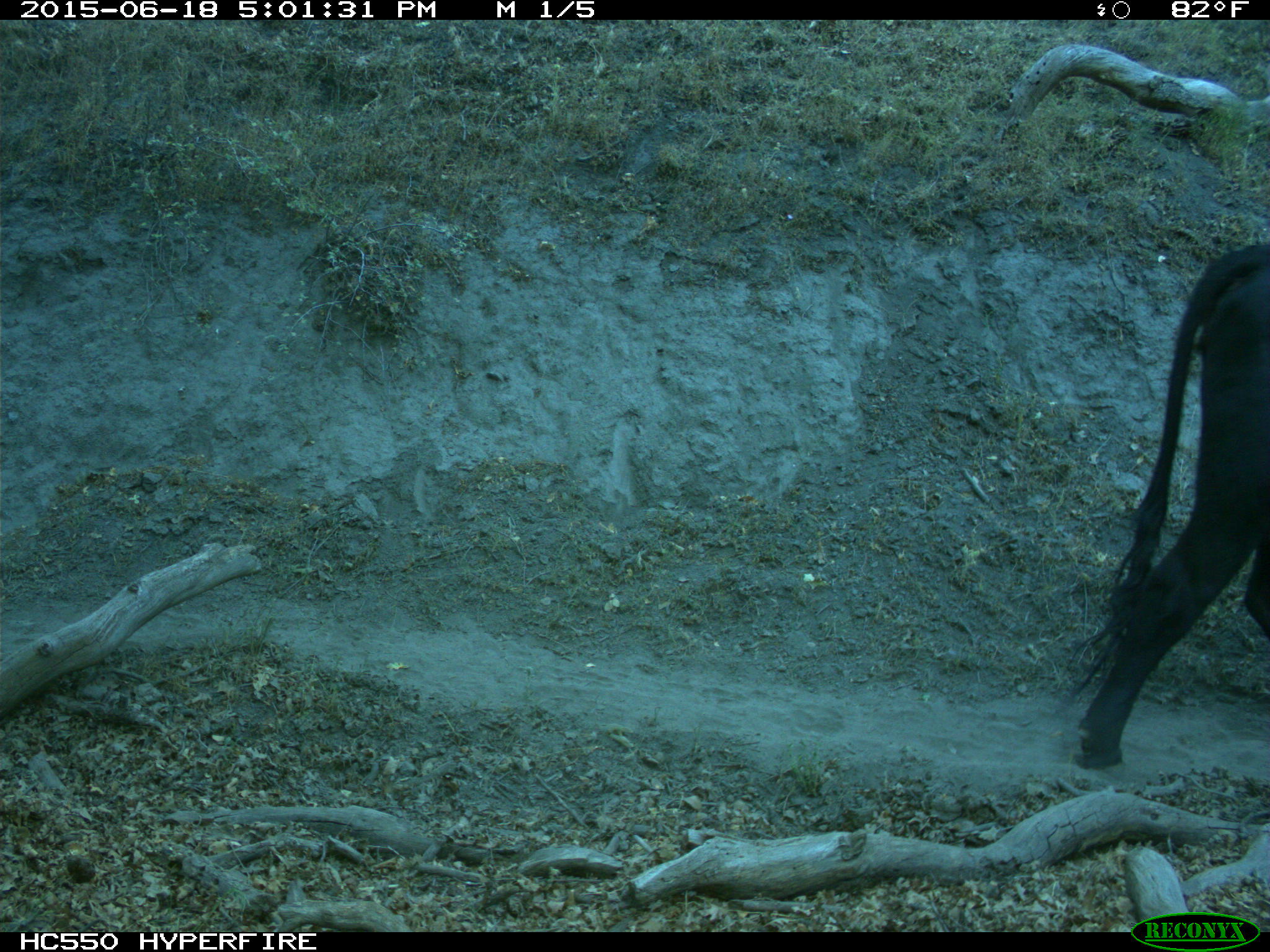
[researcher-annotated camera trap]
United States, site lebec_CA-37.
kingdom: Animalia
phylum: Chordata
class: Mammalia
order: Artiodactyla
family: Bovidae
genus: Bos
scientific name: Bos taurus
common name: domestic cow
Bos taurus (domestic cow).